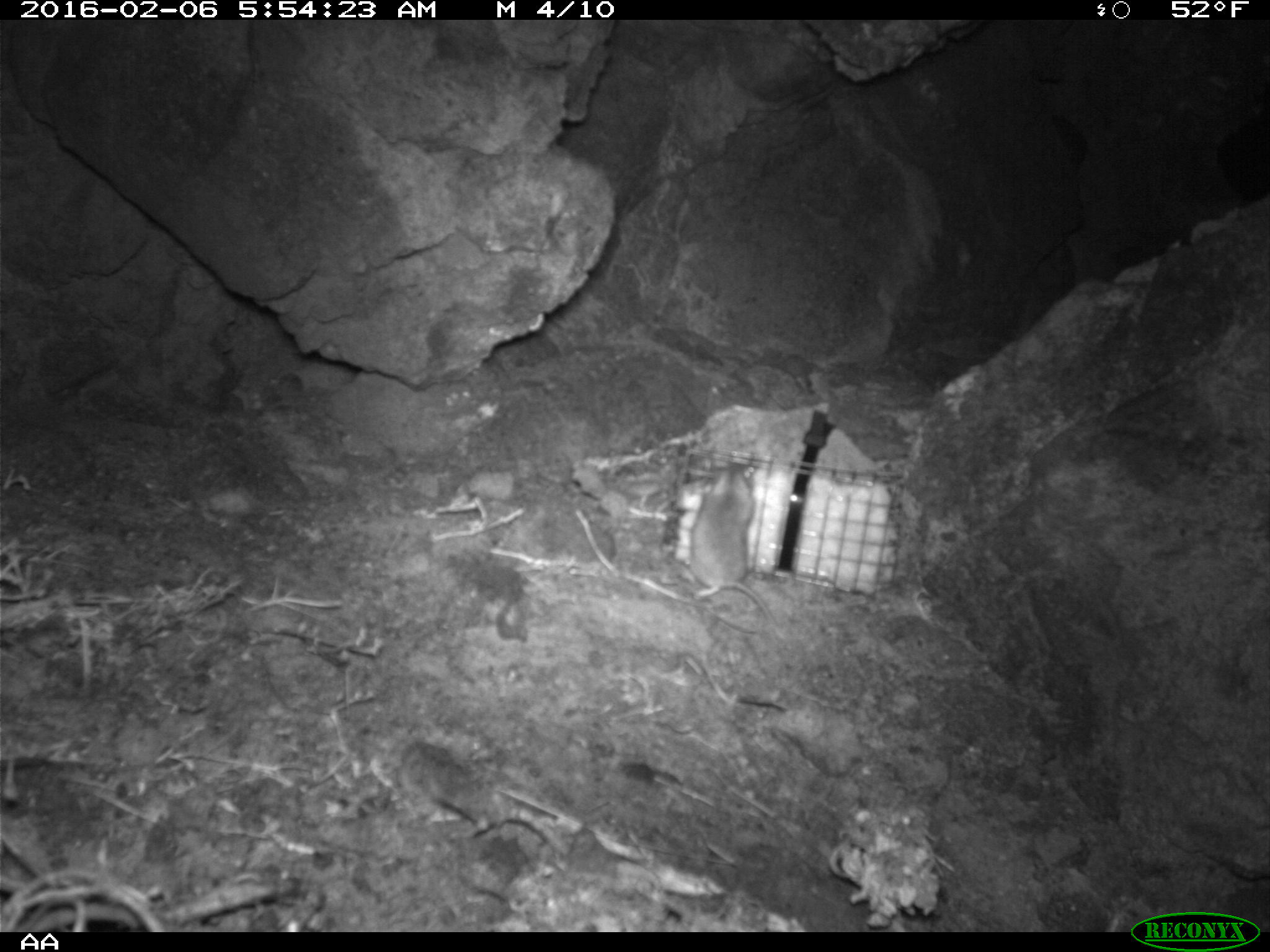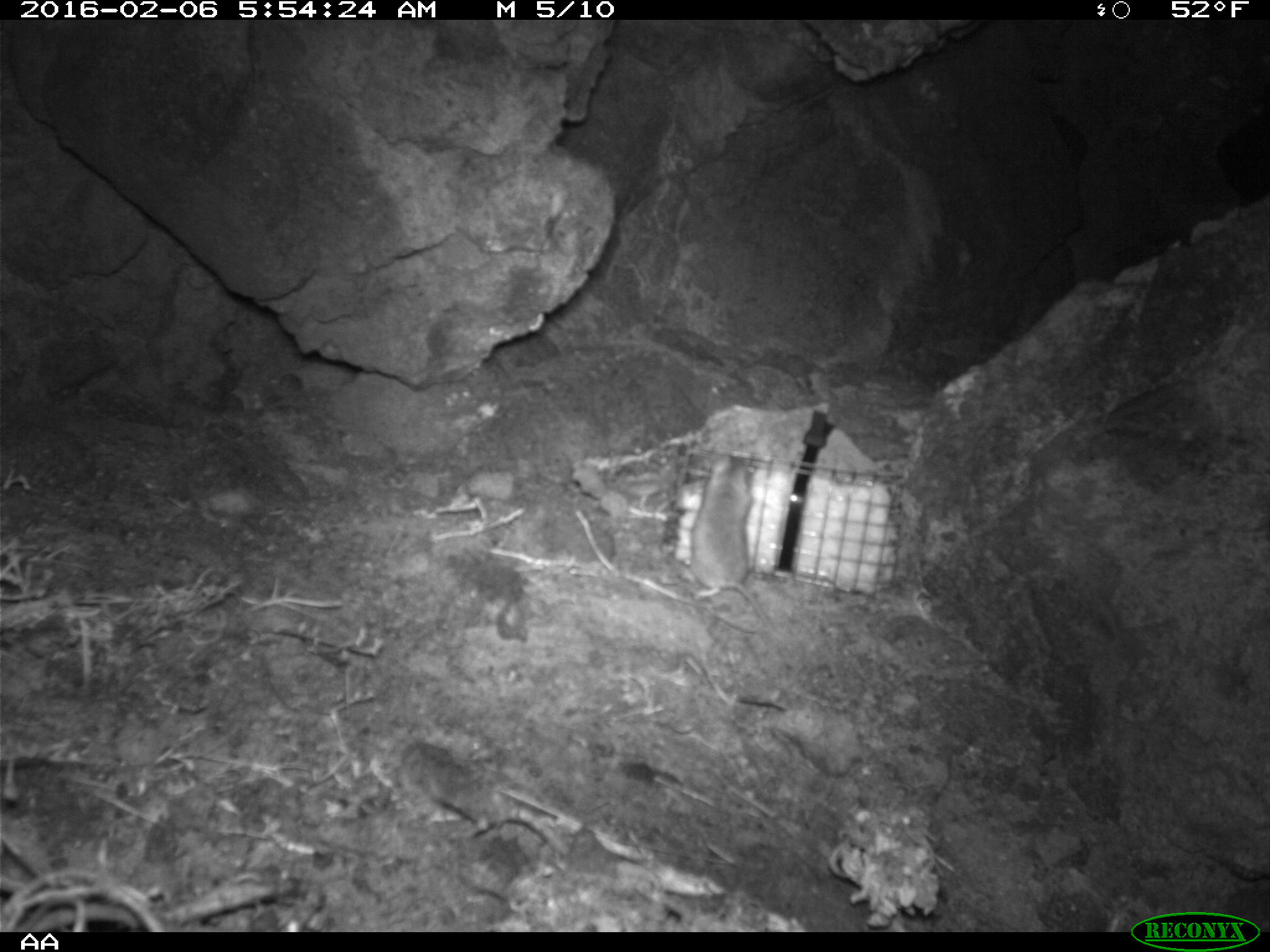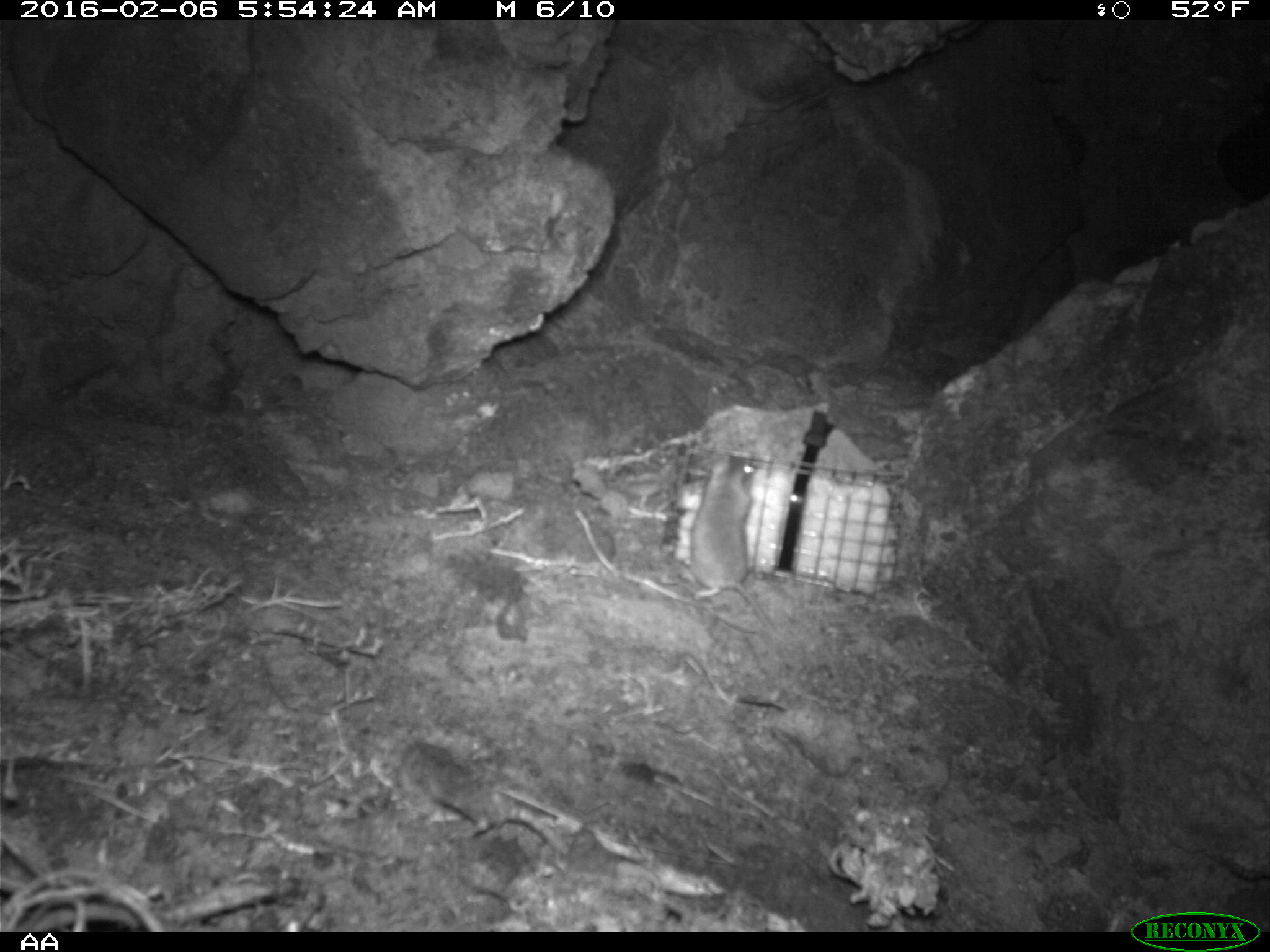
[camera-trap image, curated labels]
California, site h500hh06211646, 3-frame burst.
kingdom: Animalia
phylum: Chordata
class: Mammalia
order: Rodentia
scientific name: Rodentia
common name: rodent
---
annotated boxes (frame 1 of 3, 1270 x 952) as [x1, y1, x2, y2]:
rodent: [688, 460, 779, 638]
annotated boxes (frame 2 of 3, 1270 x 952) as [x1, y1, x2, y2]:
rodent: [688, 447, 775, 629]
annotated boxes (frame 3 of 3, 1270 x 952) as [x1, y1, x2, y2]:
rodent: [693, 455, 782, 641]